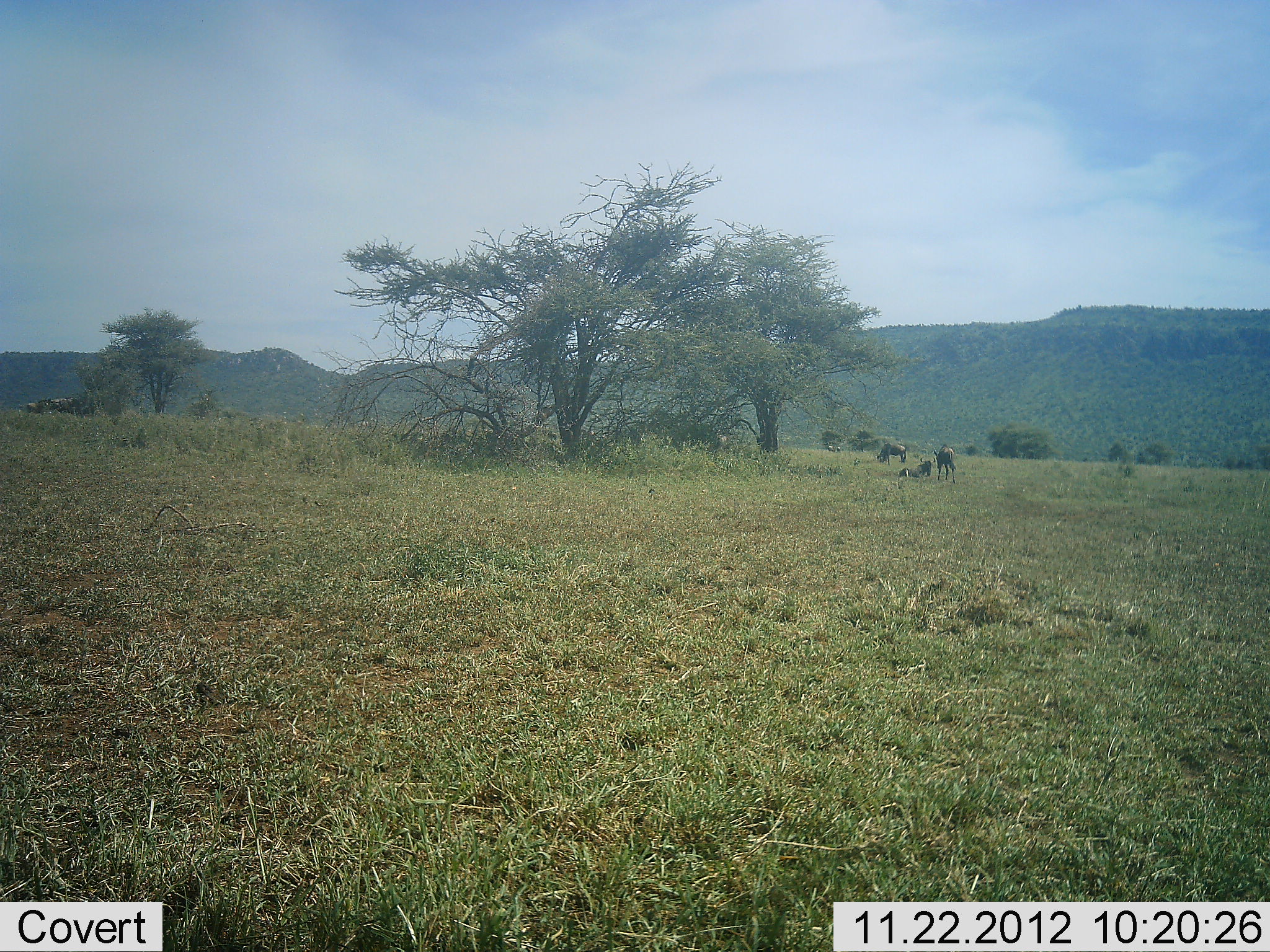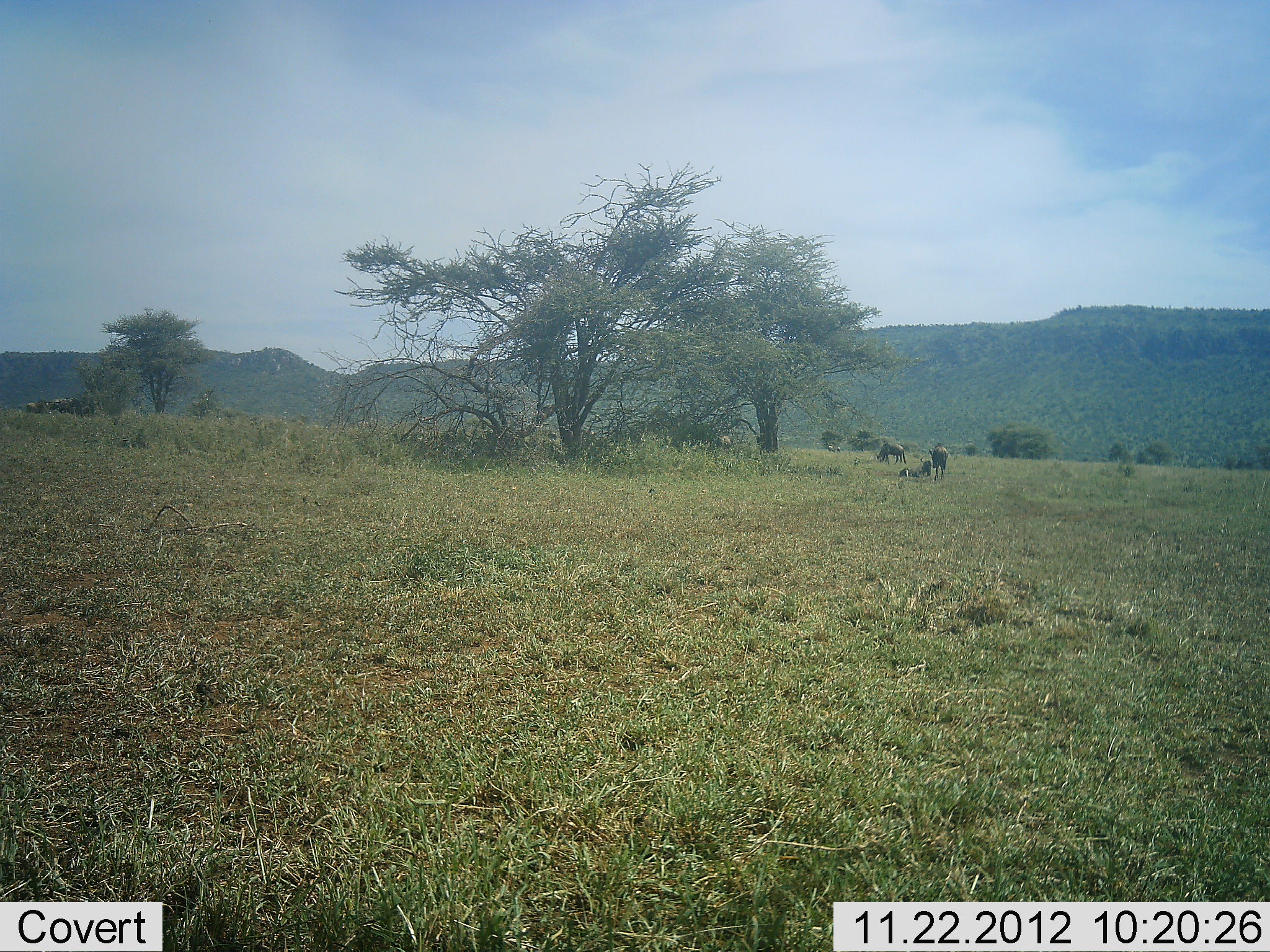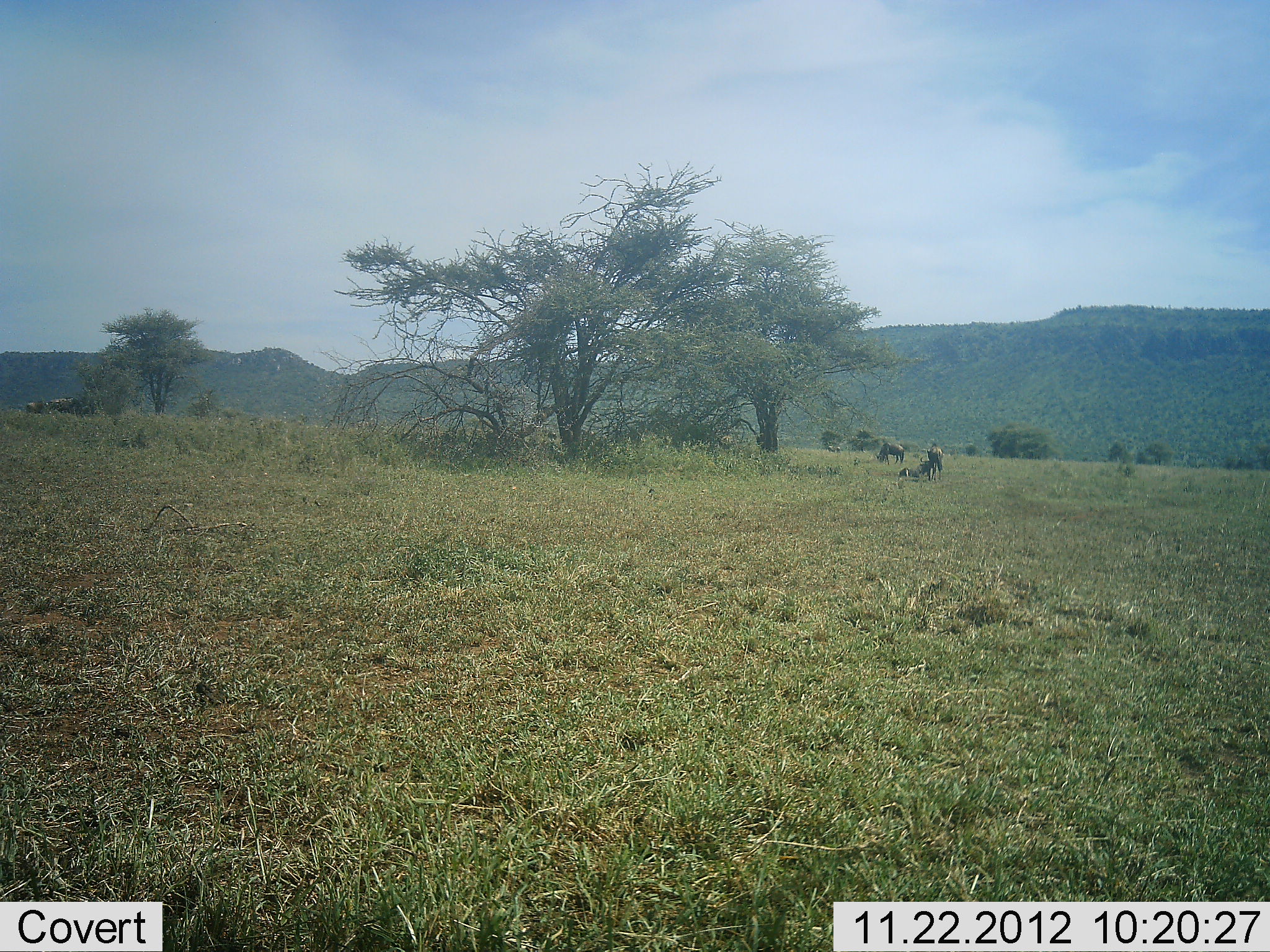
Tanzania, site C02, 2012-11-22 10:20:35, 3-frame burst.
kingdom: Animalia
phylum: Chordata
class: Mammalia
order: Artiodactyla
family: Bovidae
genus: Connochaetes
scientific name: Connochaetes taurinus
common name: blue wildebeest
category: wildebeest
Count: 5.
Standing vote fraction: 74%.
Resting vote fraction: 74%.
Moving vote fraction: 39%.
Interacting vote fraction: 0%.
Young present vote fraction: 9%.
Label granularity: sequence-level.